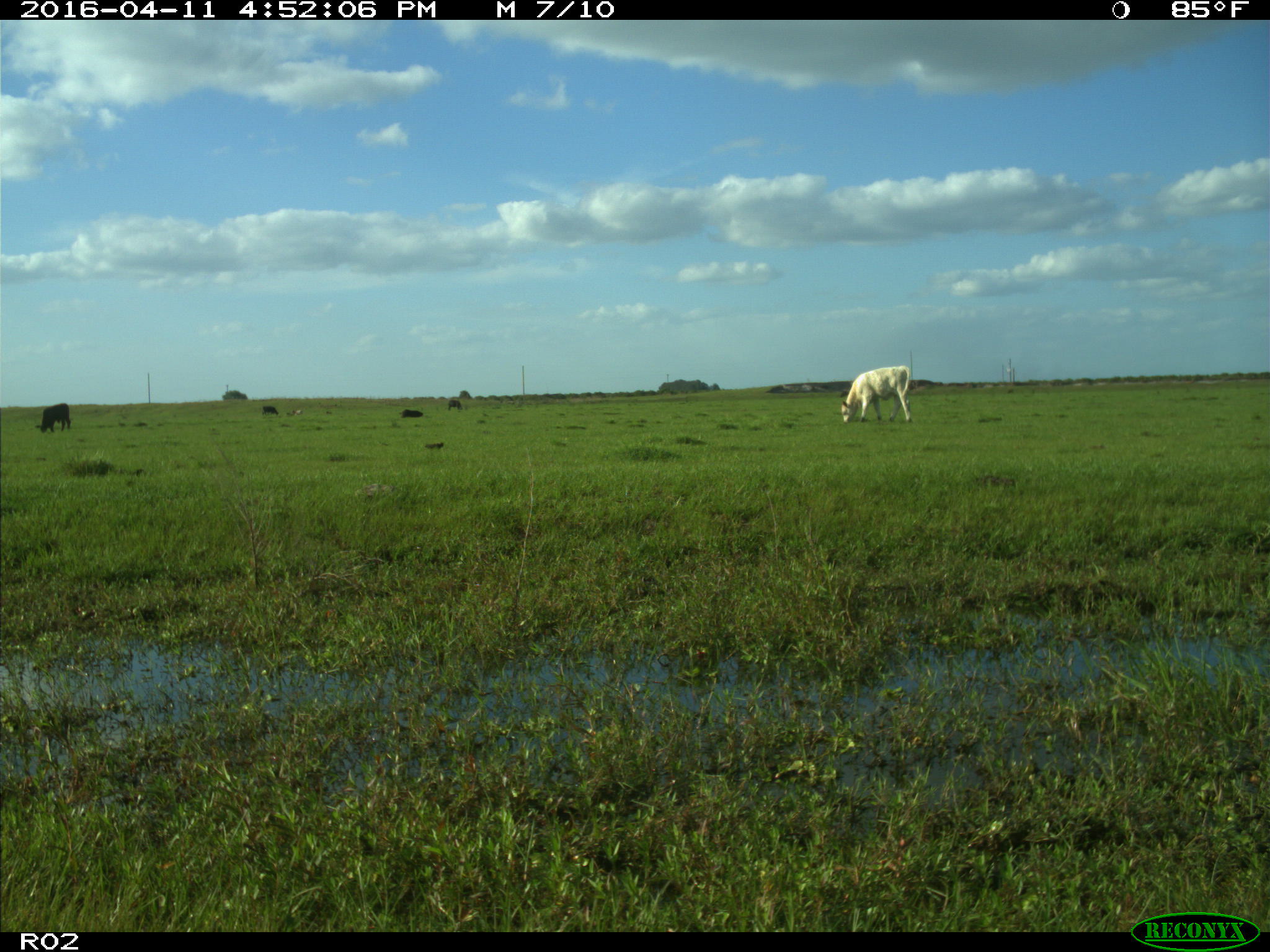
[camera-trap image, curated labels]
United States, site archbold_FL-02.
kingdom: Animalia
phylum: Chordata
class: Mammalia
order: Artiodactyla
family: Bovidae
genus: Bos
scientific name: Bos taurus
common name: domestic cow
Bos taurus (domestic cow).